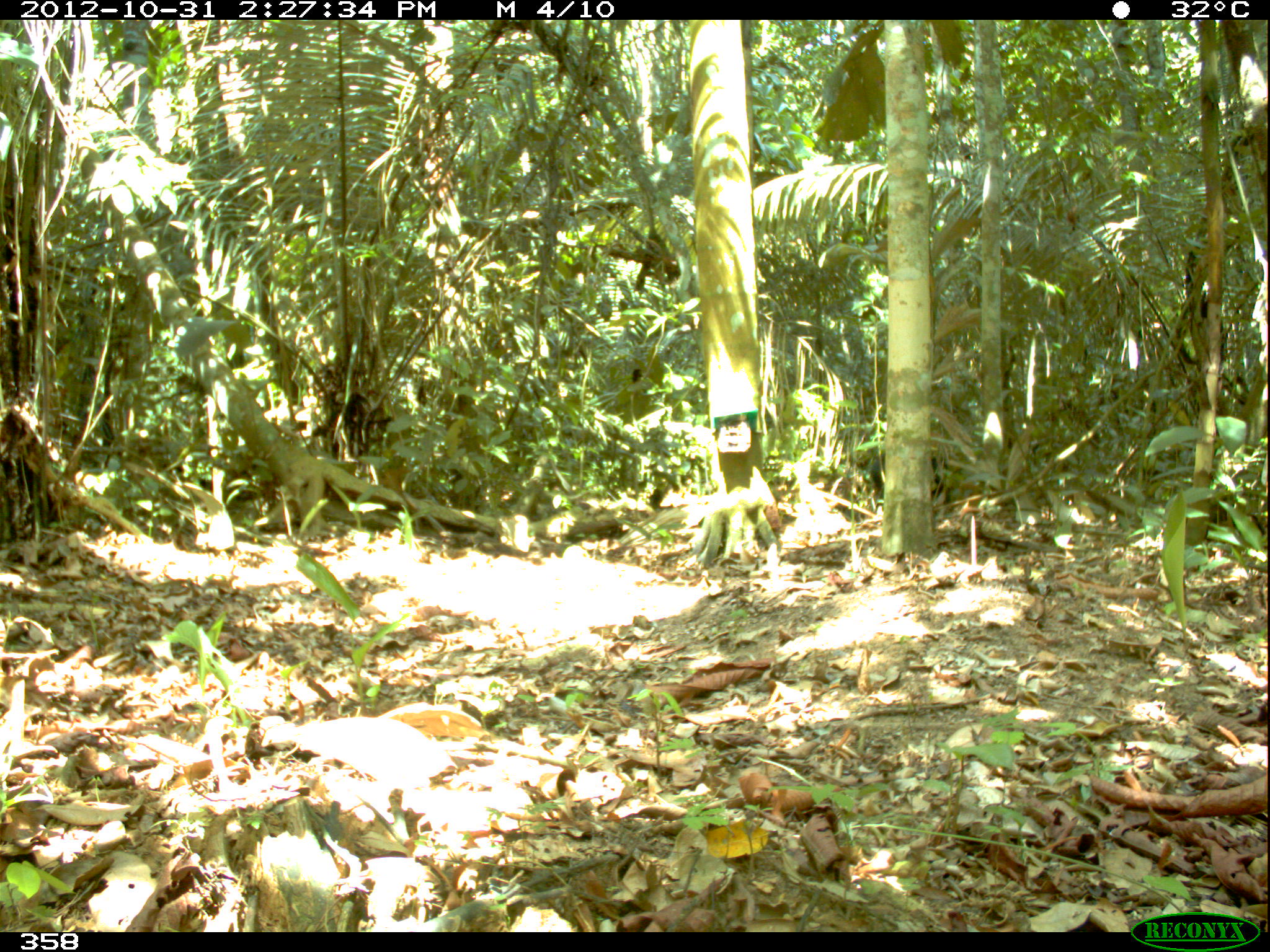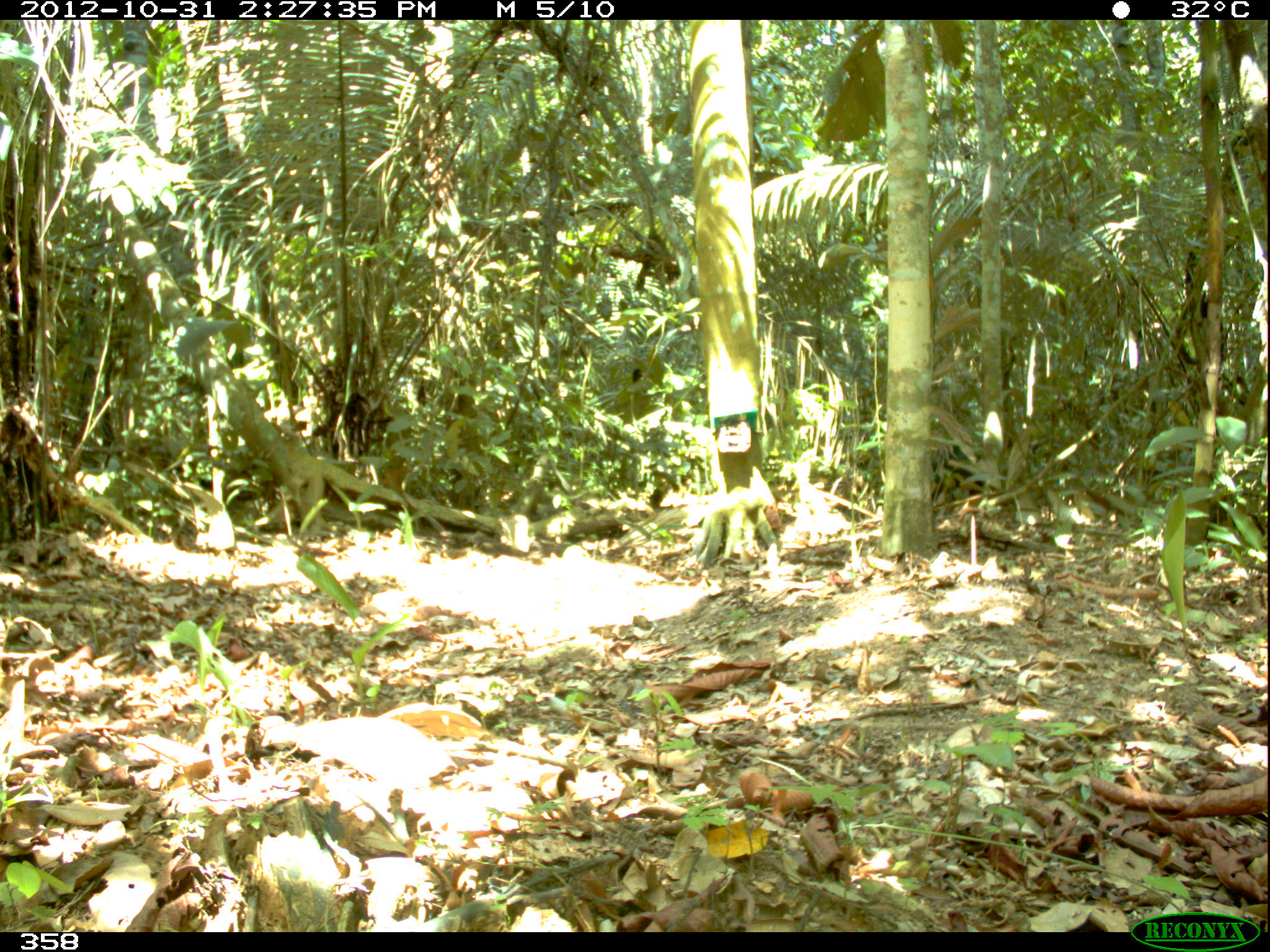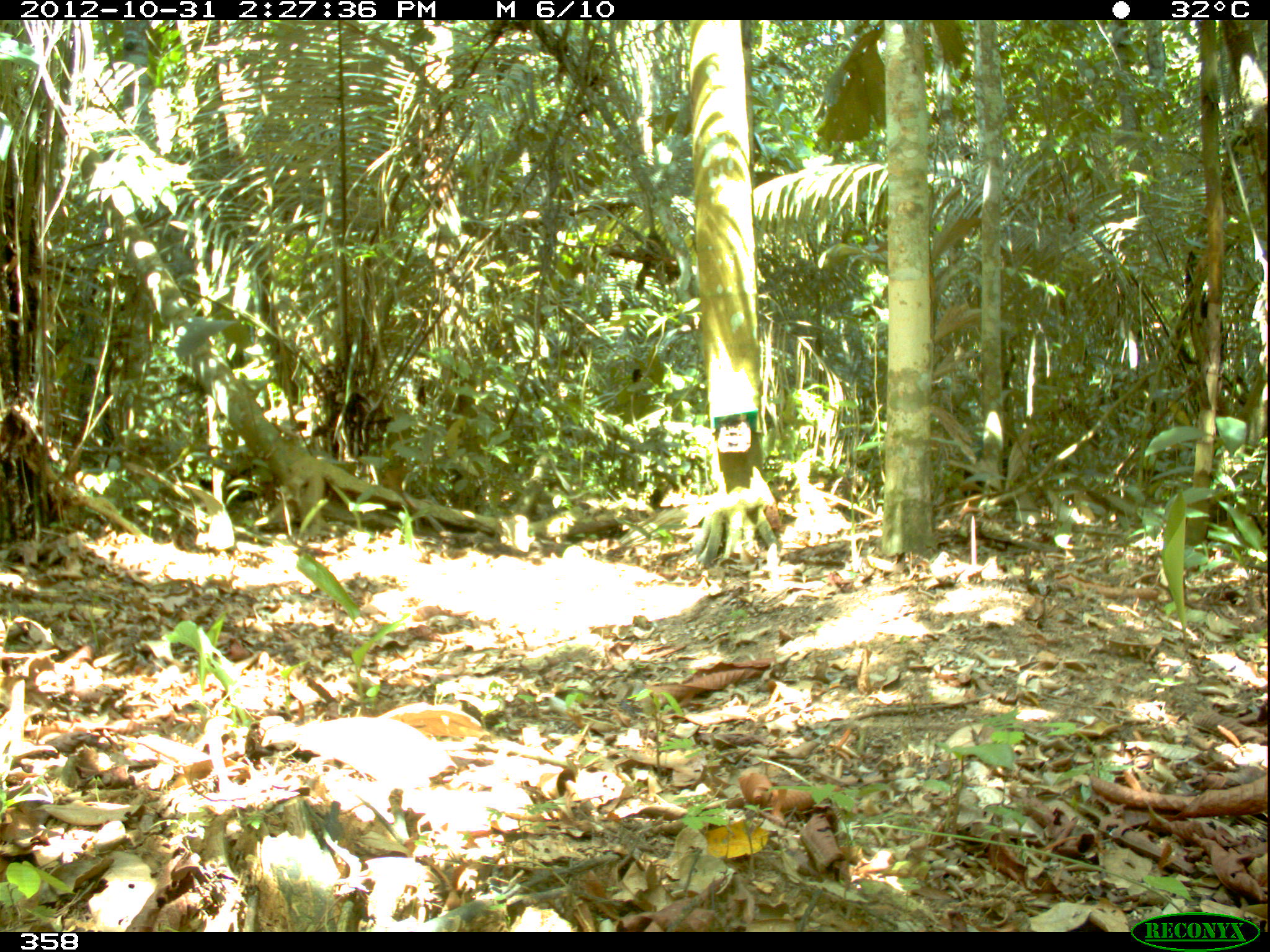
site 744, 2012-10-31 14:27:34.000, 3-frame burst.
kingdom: Animalia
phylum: Chordata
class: Mammalia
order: Artiodactyla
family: Tayassuidae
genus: Tayassu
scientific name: Tayassu pecari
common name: white-lipped peccary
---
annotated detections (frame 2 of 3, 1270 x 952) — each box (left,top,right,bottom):
tayassu pecari: (930,436,1013,513)